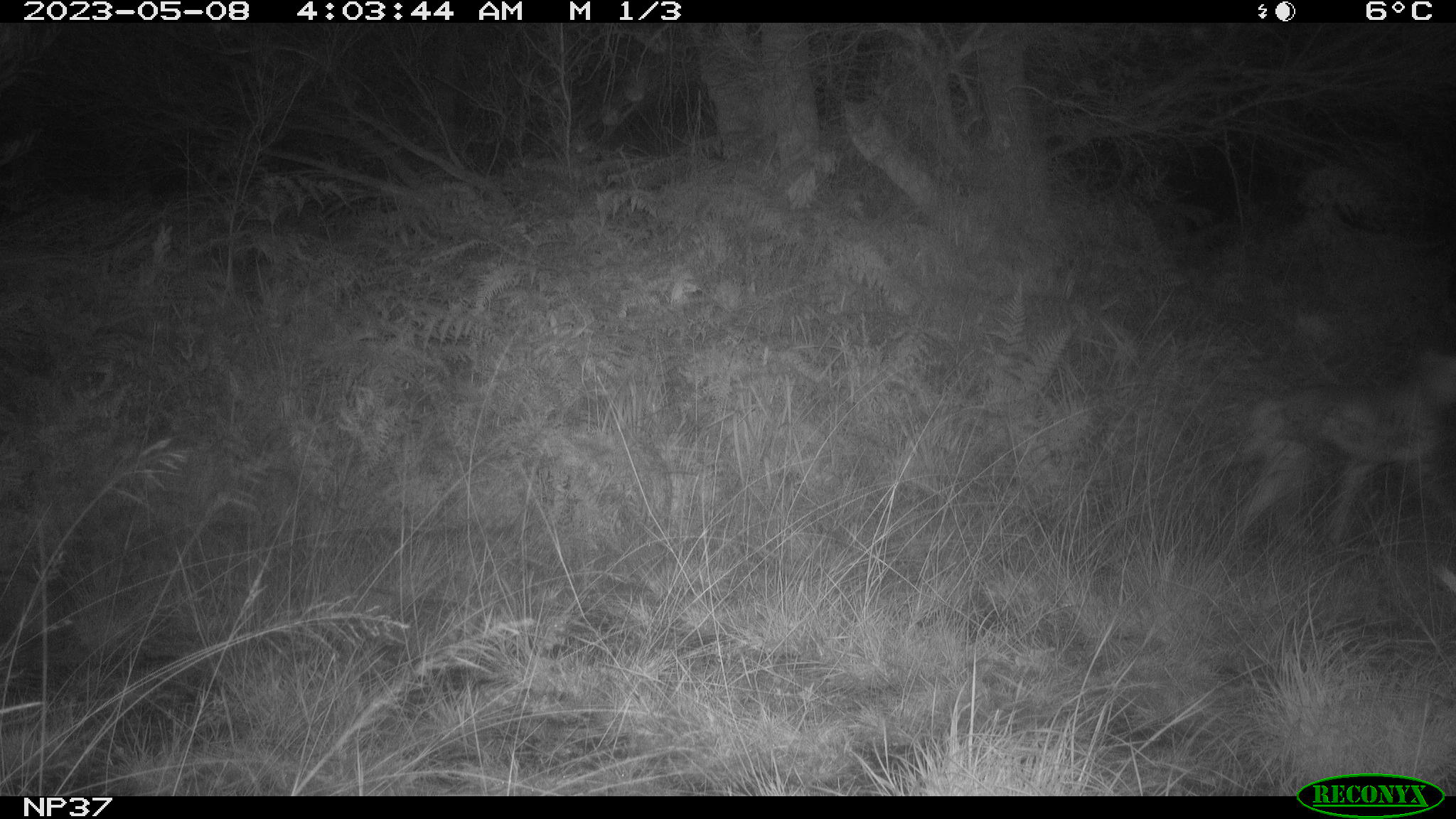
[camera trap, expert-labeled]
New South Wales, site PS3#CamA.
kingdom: Animalia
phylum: Chordata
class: Mammalia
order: Carnivora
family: Canidae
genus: Canis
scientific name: Canis familiaris dingo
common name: dingo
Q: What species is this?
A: Dingo (Canis familiaris dingo).